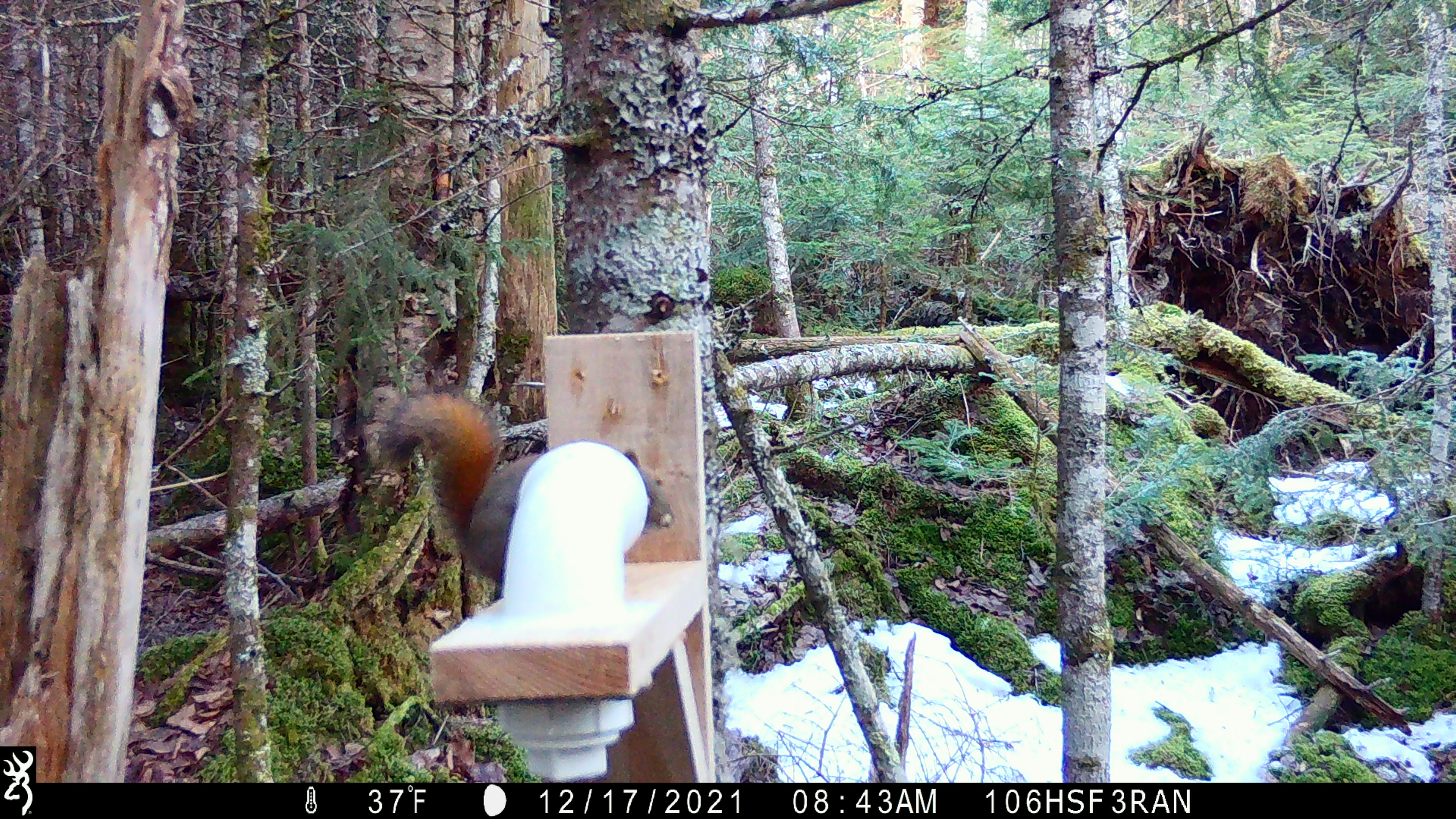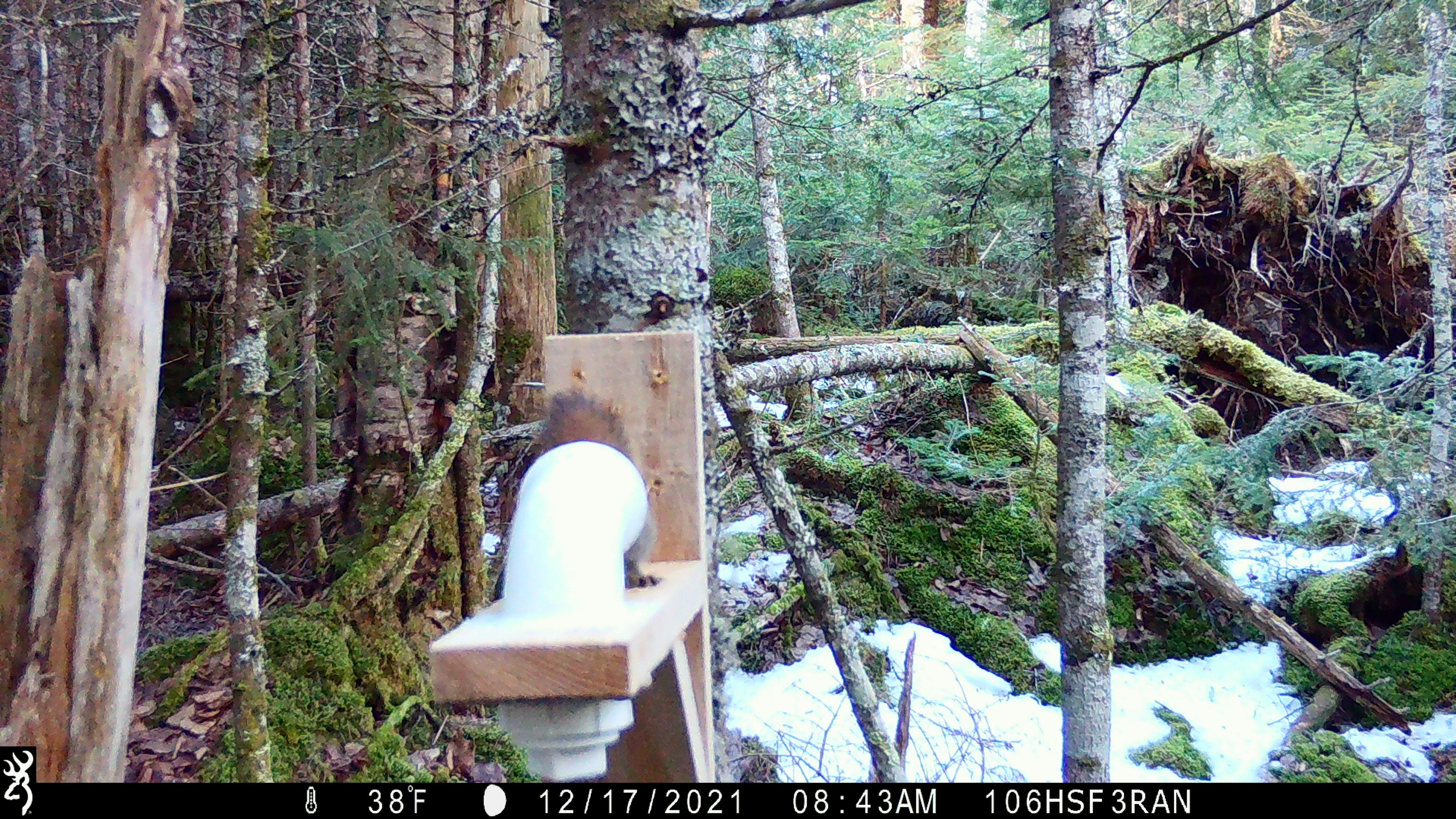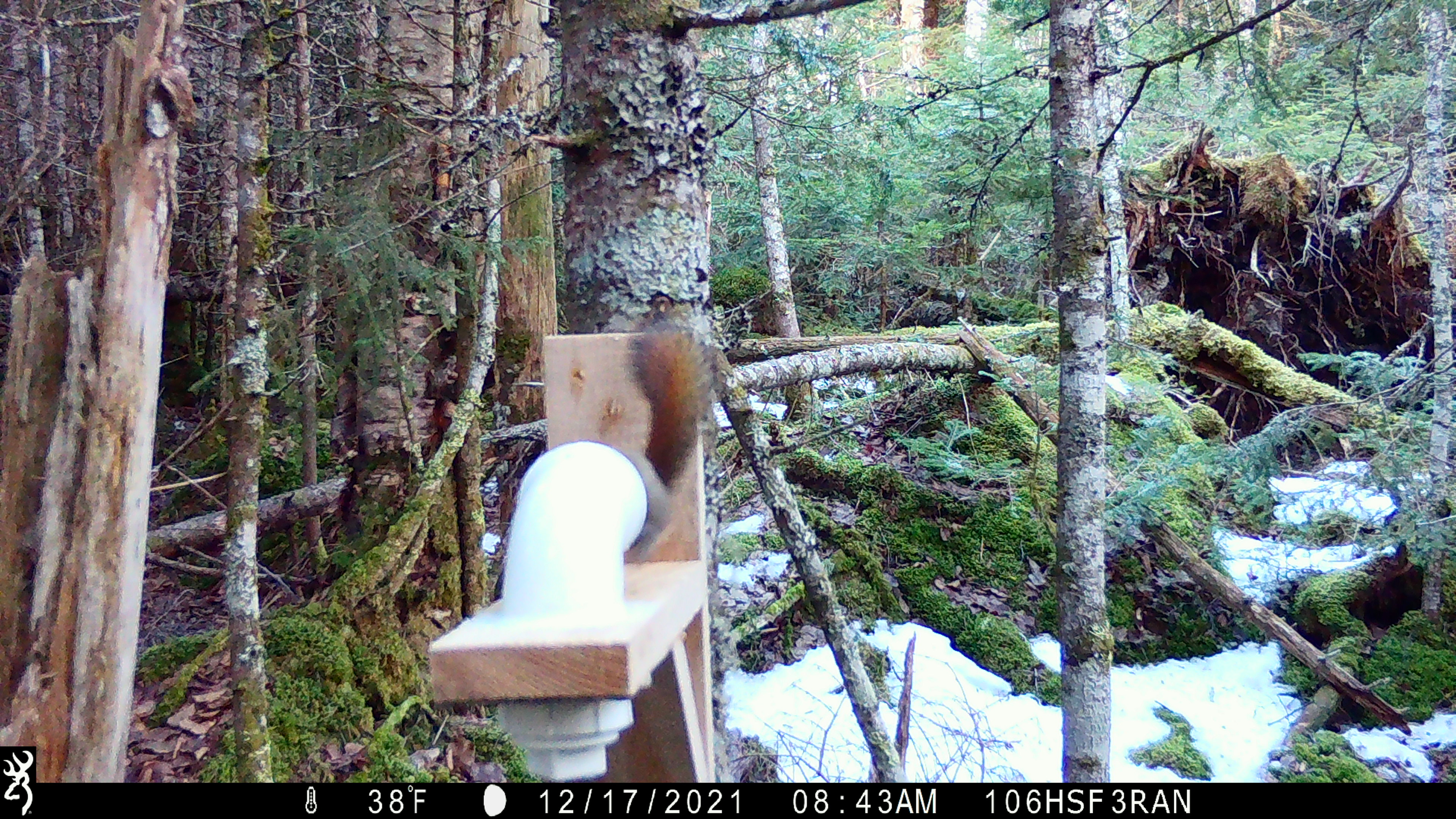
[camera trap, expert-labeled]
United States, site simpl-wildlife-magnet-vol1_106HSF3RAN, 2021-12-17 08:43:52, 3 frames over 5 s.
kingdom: Animalia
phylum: Chordata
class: Mammalia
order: Rodentia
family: Sciuridae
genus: Tamiasciurus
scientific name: Tamiasciurus hudsonicus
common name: red squirrel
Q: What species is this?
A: Red squirrel (Tamiasciurus hudsonicus).